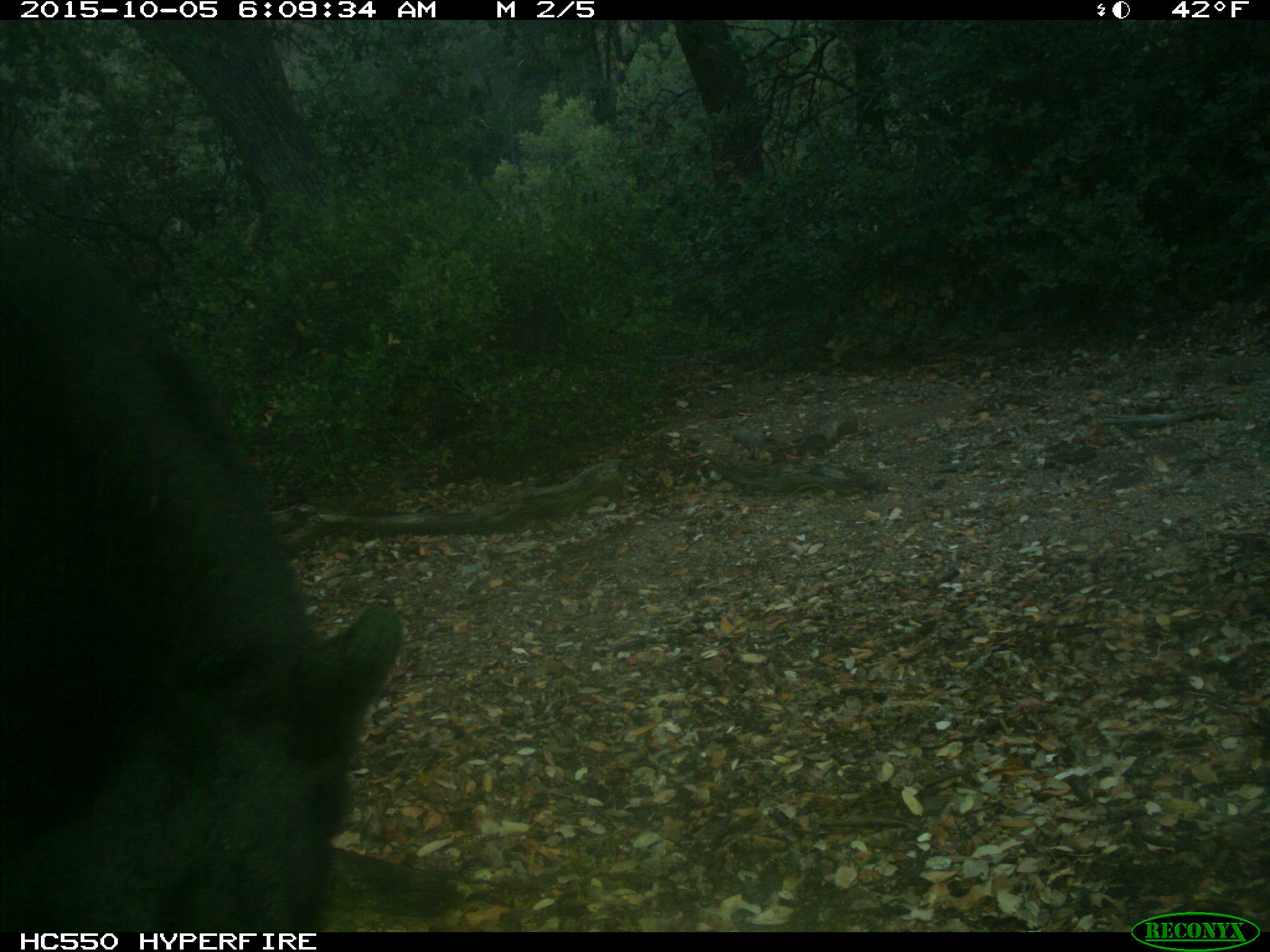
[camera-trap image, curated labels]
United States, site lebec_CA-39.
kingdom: Animalia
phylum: Chordata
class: Mammalia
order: Carnivora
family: Ursidae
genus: Ursus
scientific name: Ursus americanus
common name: american black bear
Ursus americanus (american black bear).